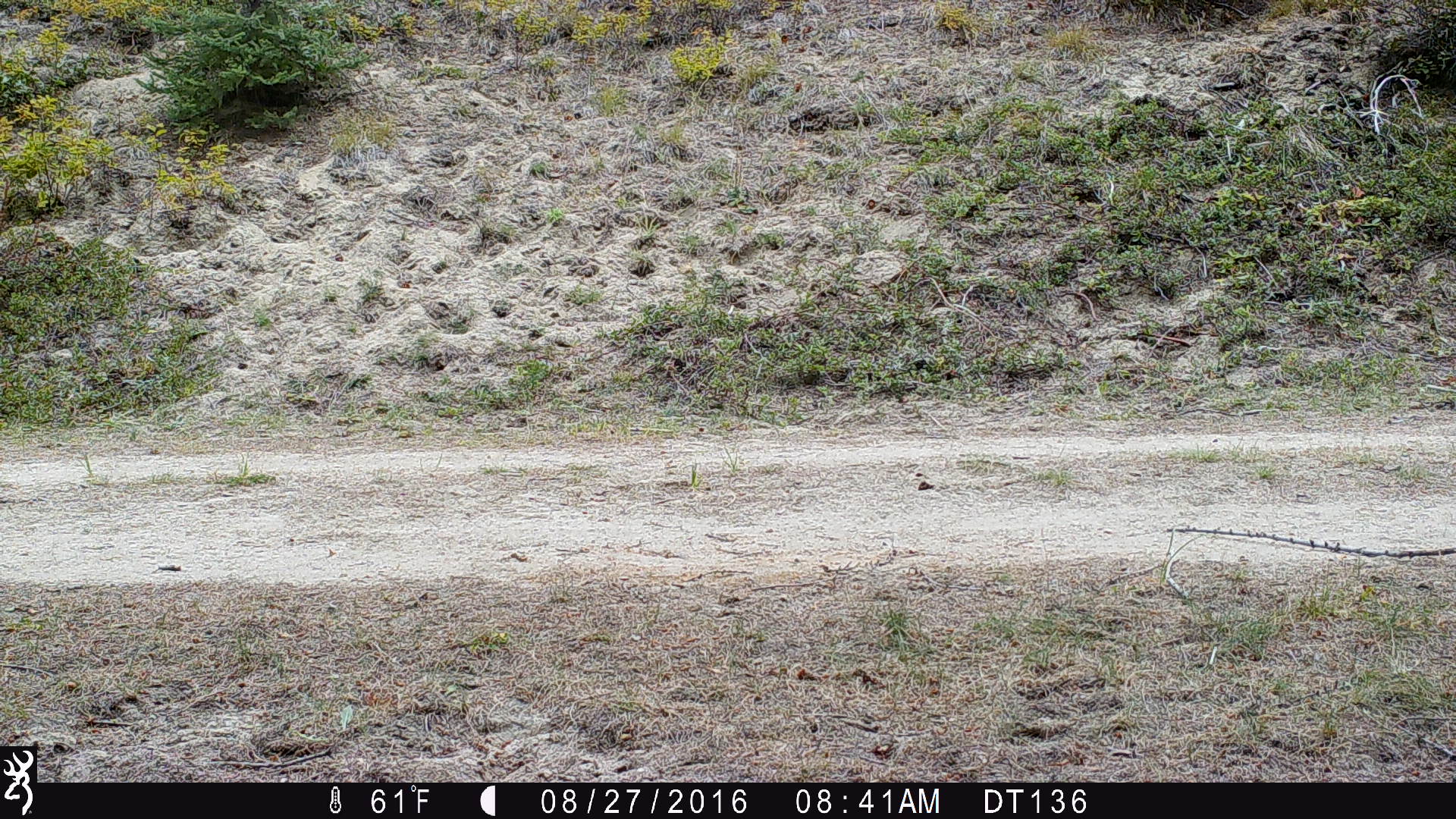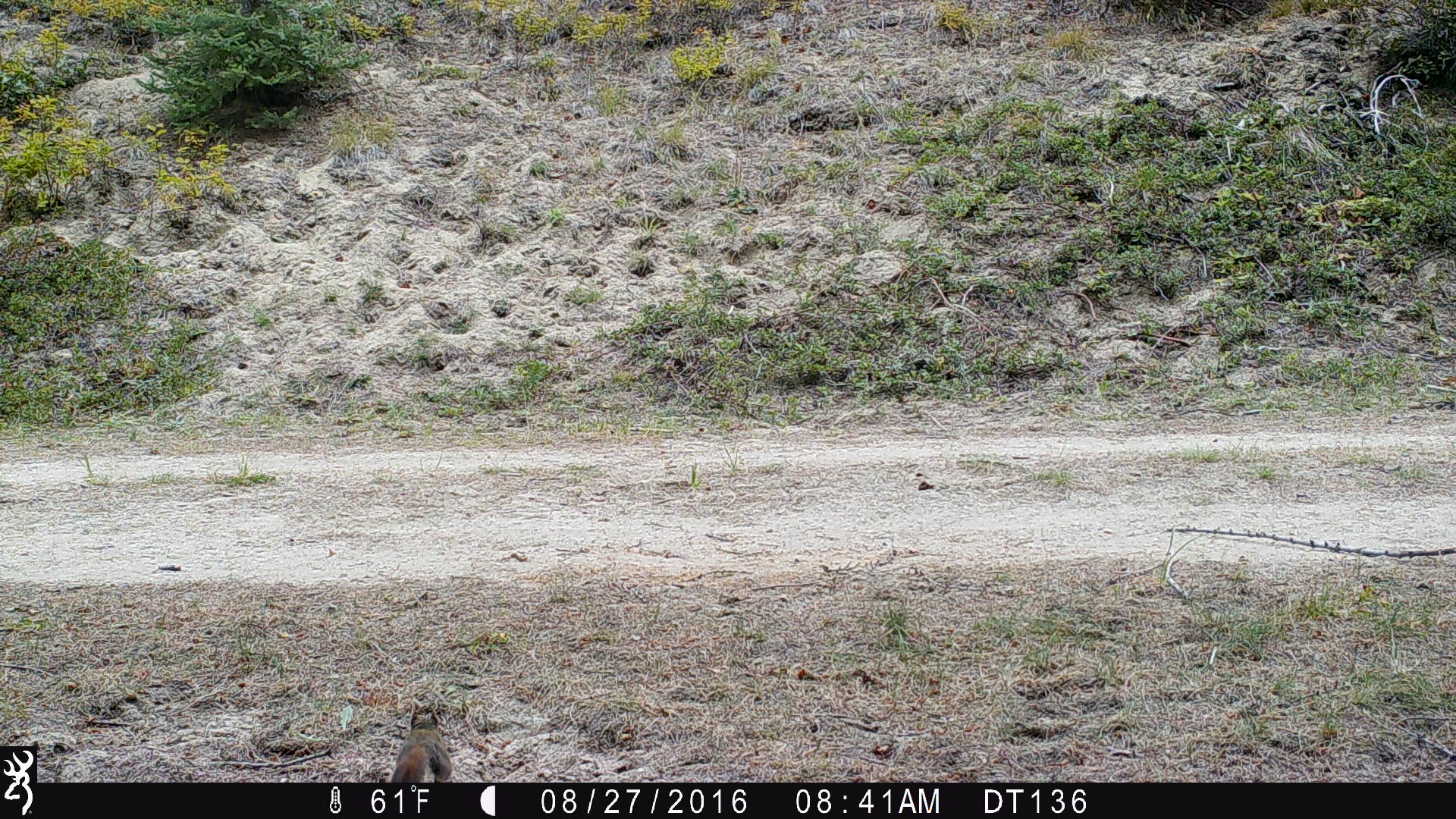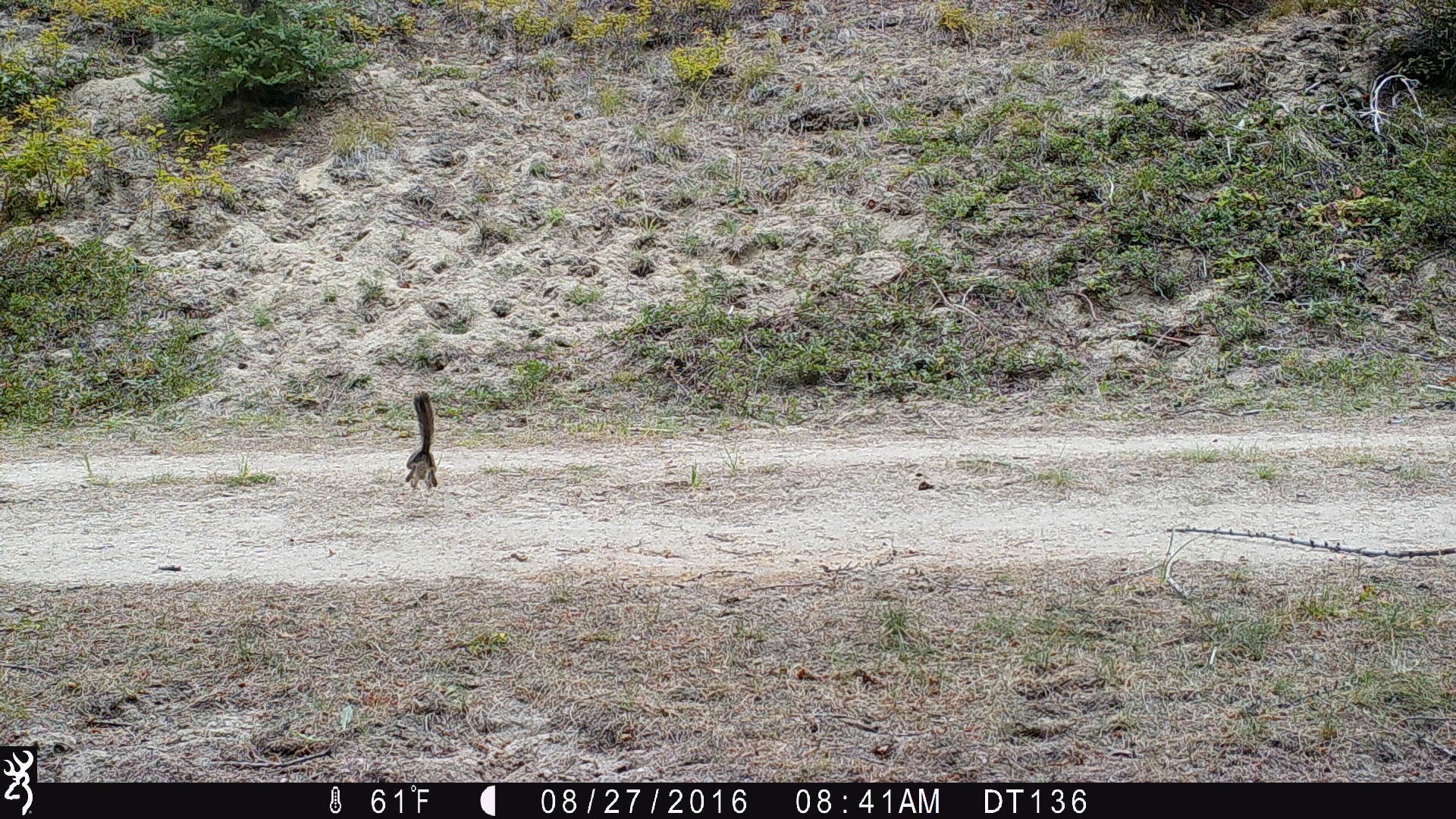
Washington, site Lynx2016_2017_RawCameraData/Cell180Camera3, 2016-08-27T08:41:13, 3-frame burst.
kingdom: Animalia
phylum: Chordata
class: Mammalia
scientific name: Mammalia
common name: small mammal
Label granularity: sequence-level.